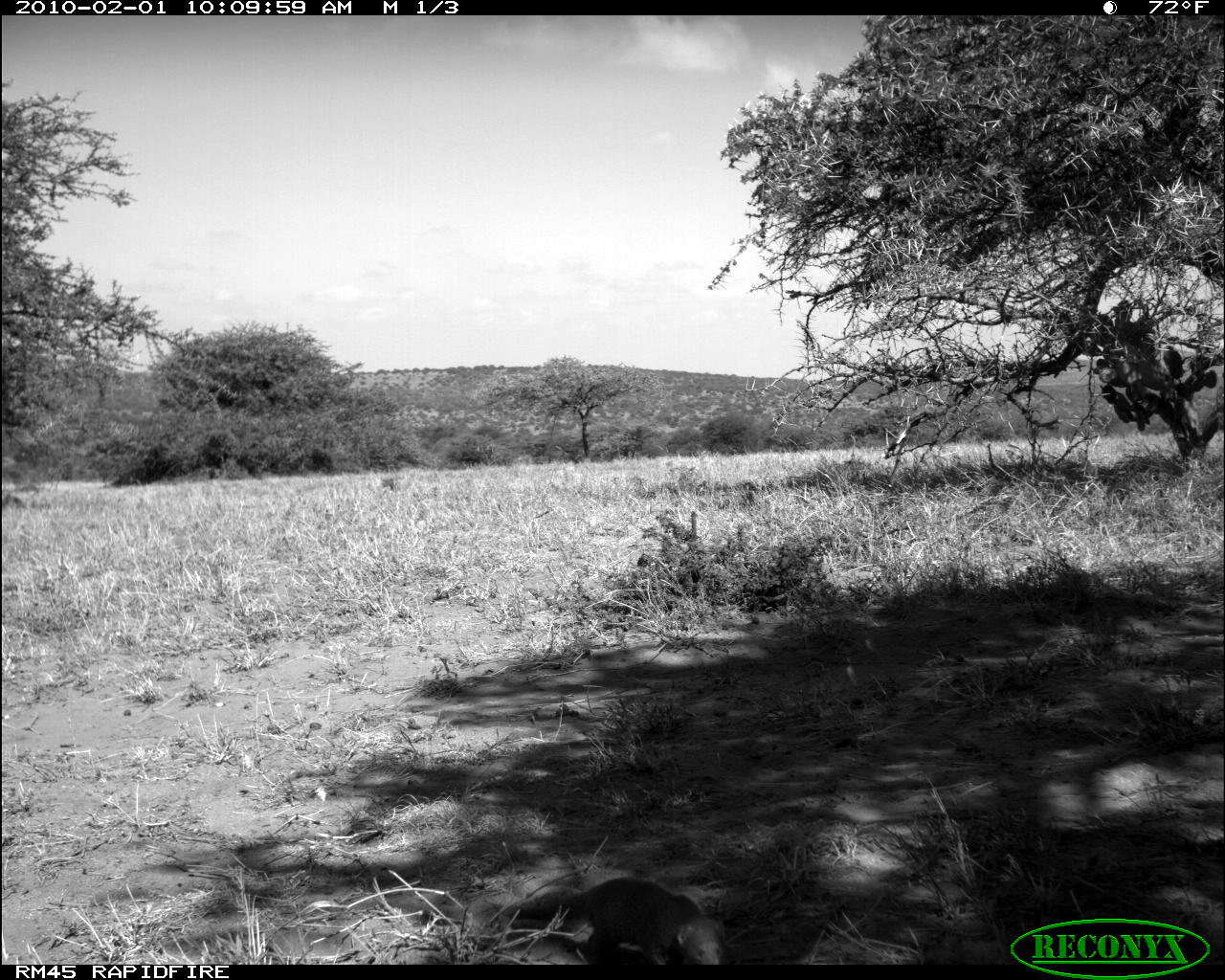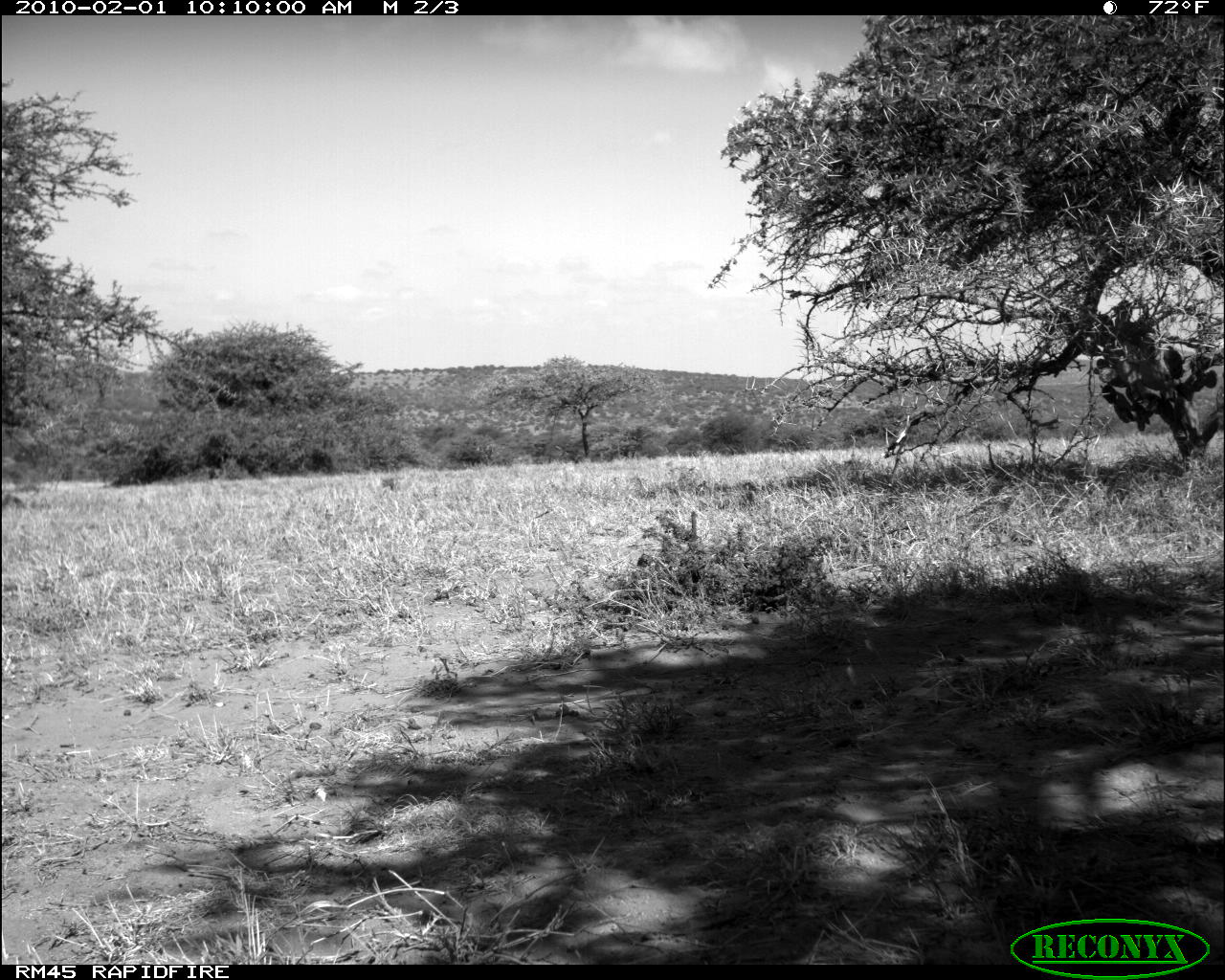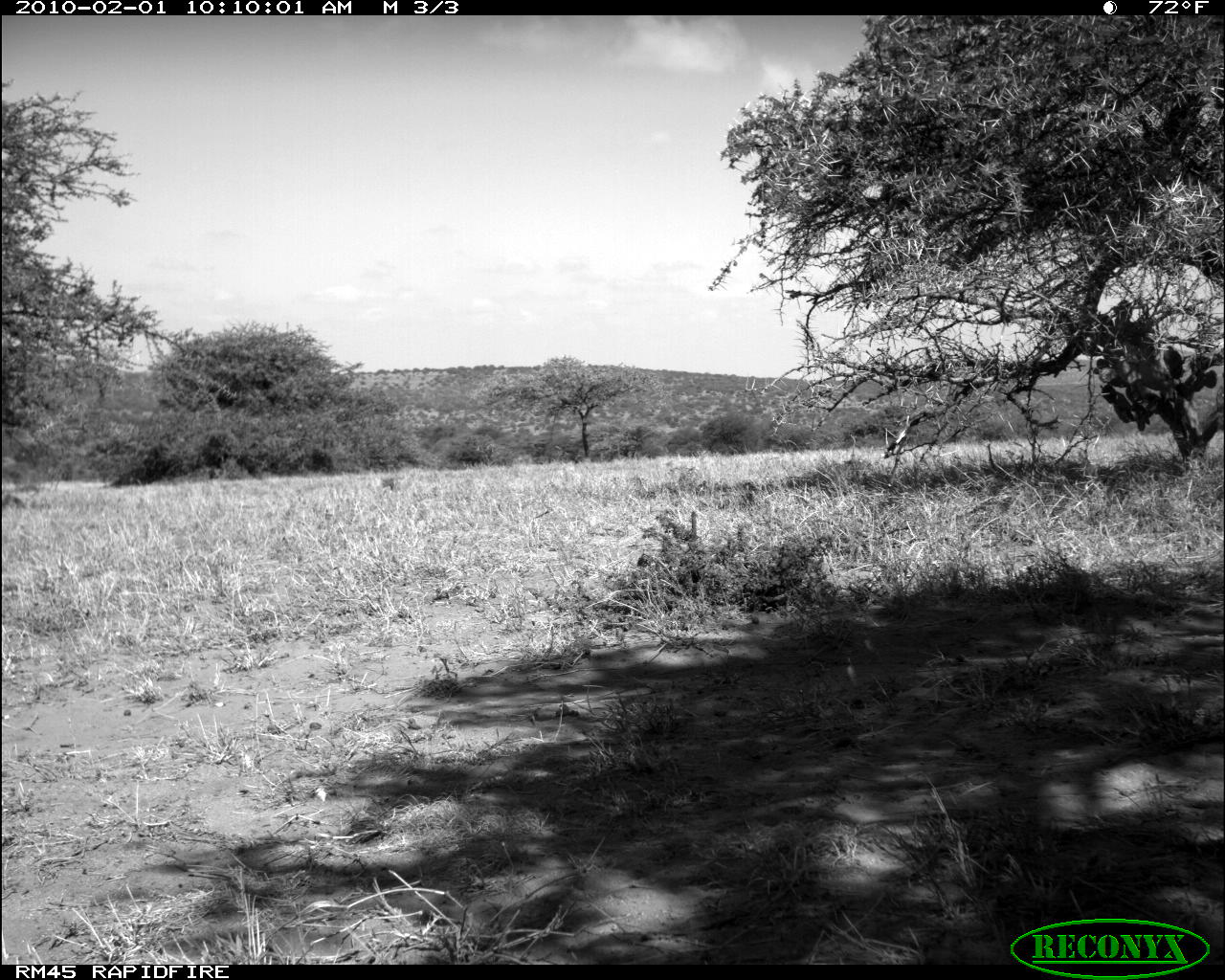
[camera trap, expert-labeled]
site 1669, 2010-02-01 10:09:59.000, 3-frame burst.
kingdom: Animalia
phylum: Chordata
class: Mammalia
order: Rodentia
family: Sciuridae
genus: Euxerus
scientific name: Euxerus erythropus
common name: striped ground squirrel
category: xerus erythropus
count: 1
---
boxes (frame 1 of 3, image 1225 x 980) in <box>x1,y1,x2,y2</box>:
xerus erythropus: <box>494,876,726,965</box>